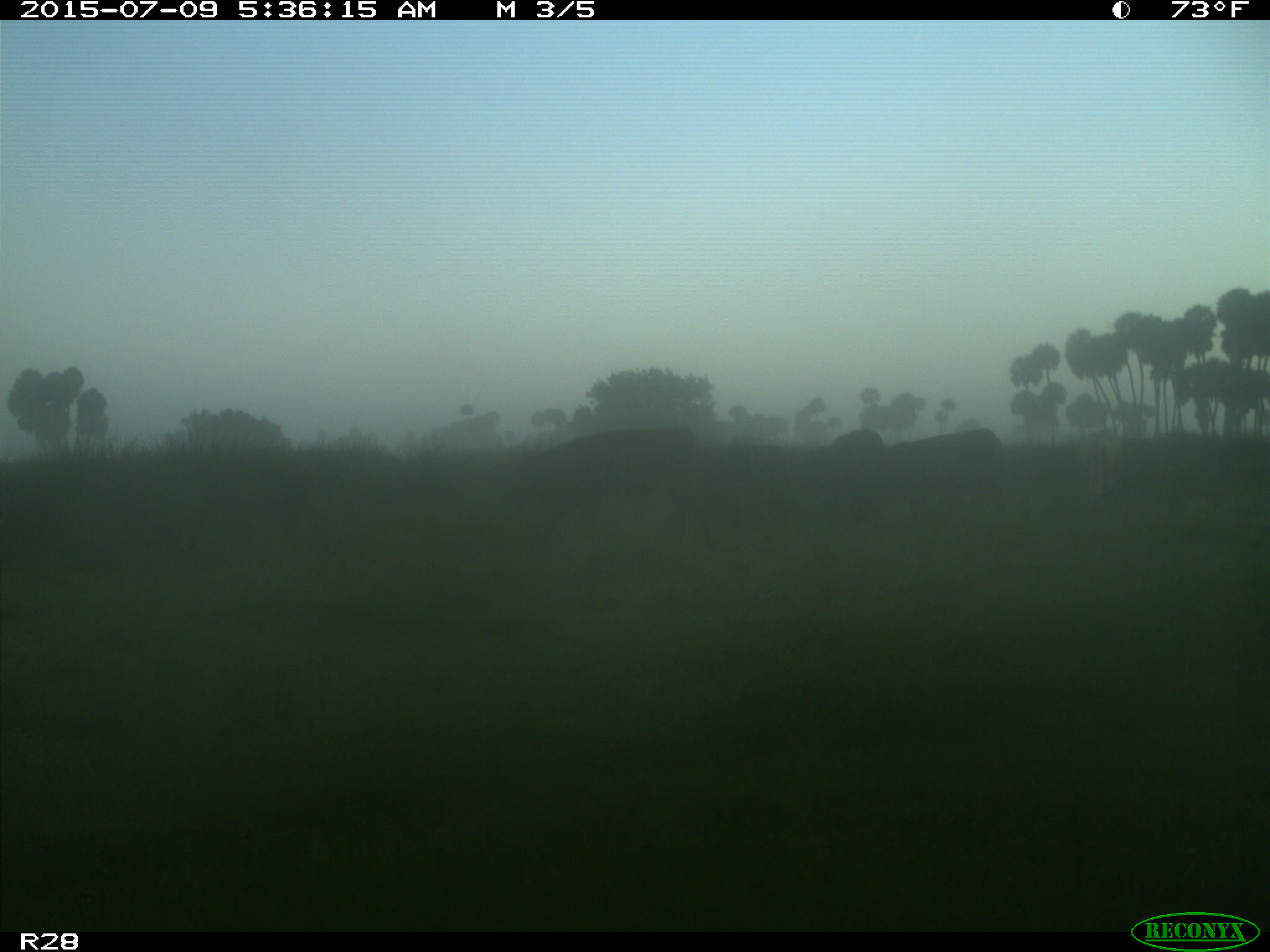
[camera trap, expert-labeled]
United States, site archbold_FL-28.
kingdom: Animalia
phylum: Chordata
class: Mammalia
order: Artiodactyla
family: Bovidae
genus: Bos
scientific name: Bos taurus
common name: domestic cow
Bos taurus (domestic cow).